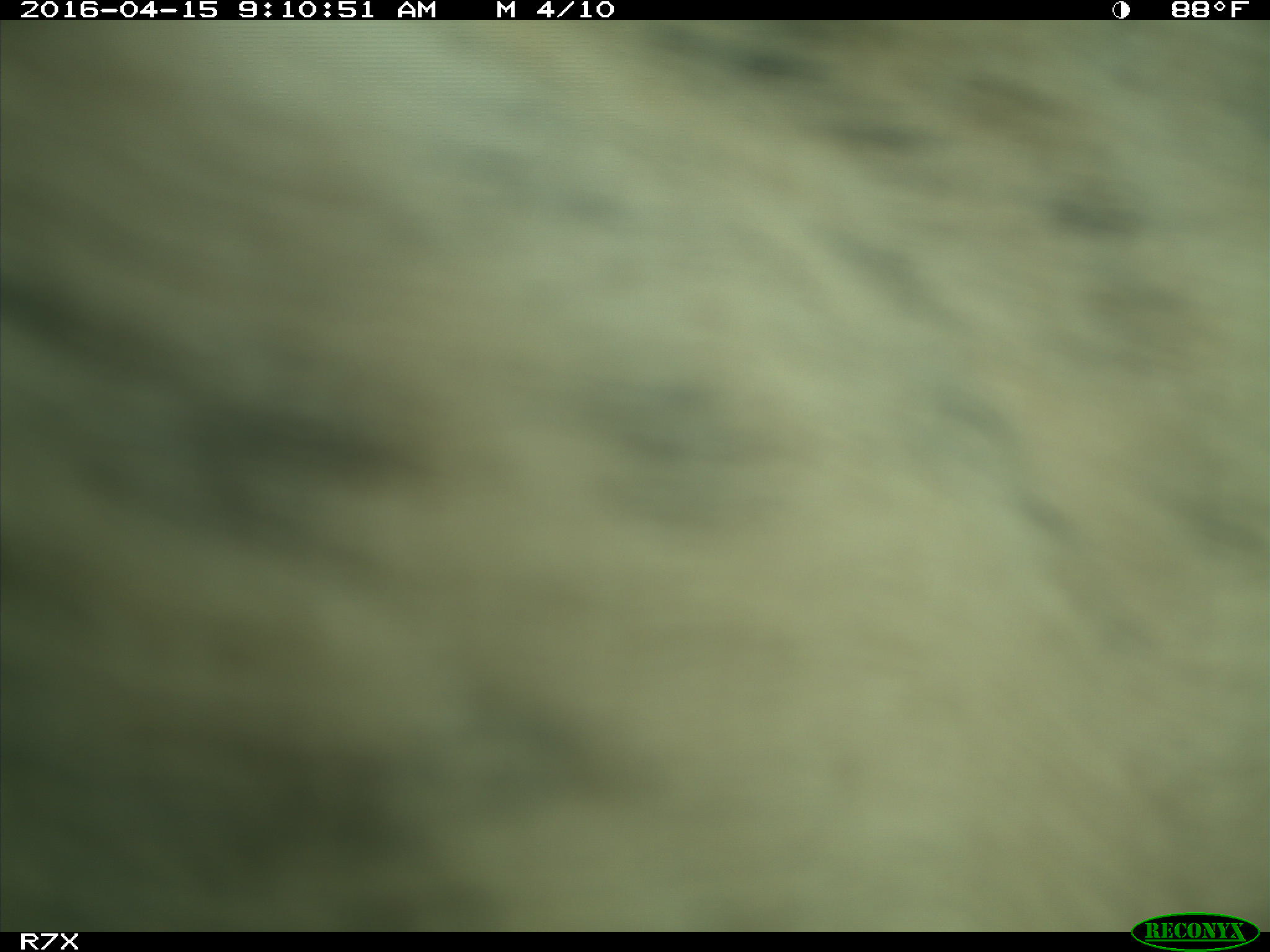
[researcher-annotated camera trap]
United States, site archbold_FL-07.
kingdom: Animalia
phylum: Chordata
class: Mammalia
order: Artiodactyla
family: Bovidae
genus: Bos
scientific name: Bos taurus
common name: domestic cow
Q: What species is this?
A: Bos taurus (domestic cow).